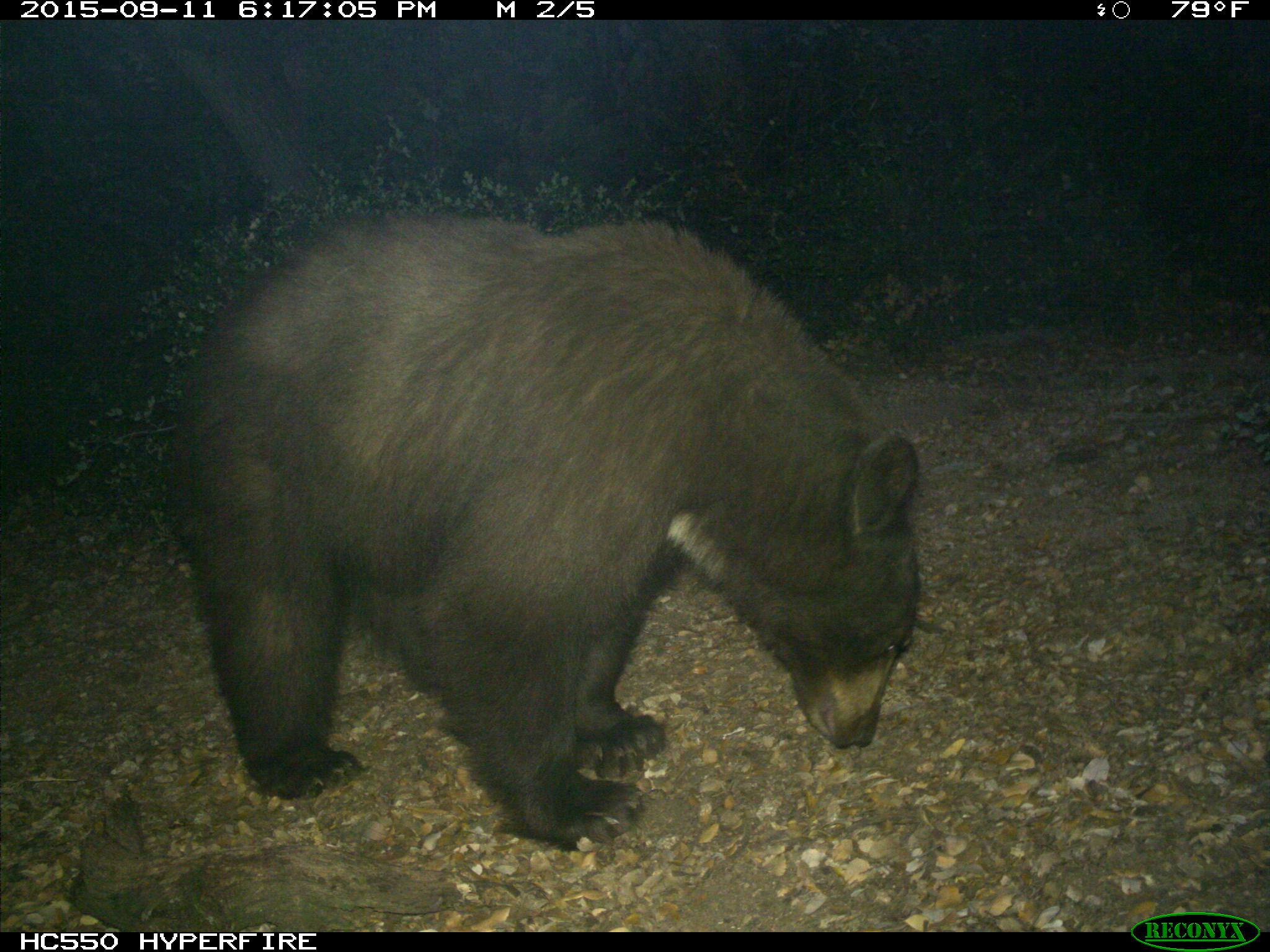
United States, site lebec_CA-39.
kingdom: Animalia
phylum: Chordata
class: Mammalia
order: Carnivora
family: Ursidae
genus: Ursus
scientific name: Ursus americanus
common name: american black bear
Ursus americanus (american black bear).